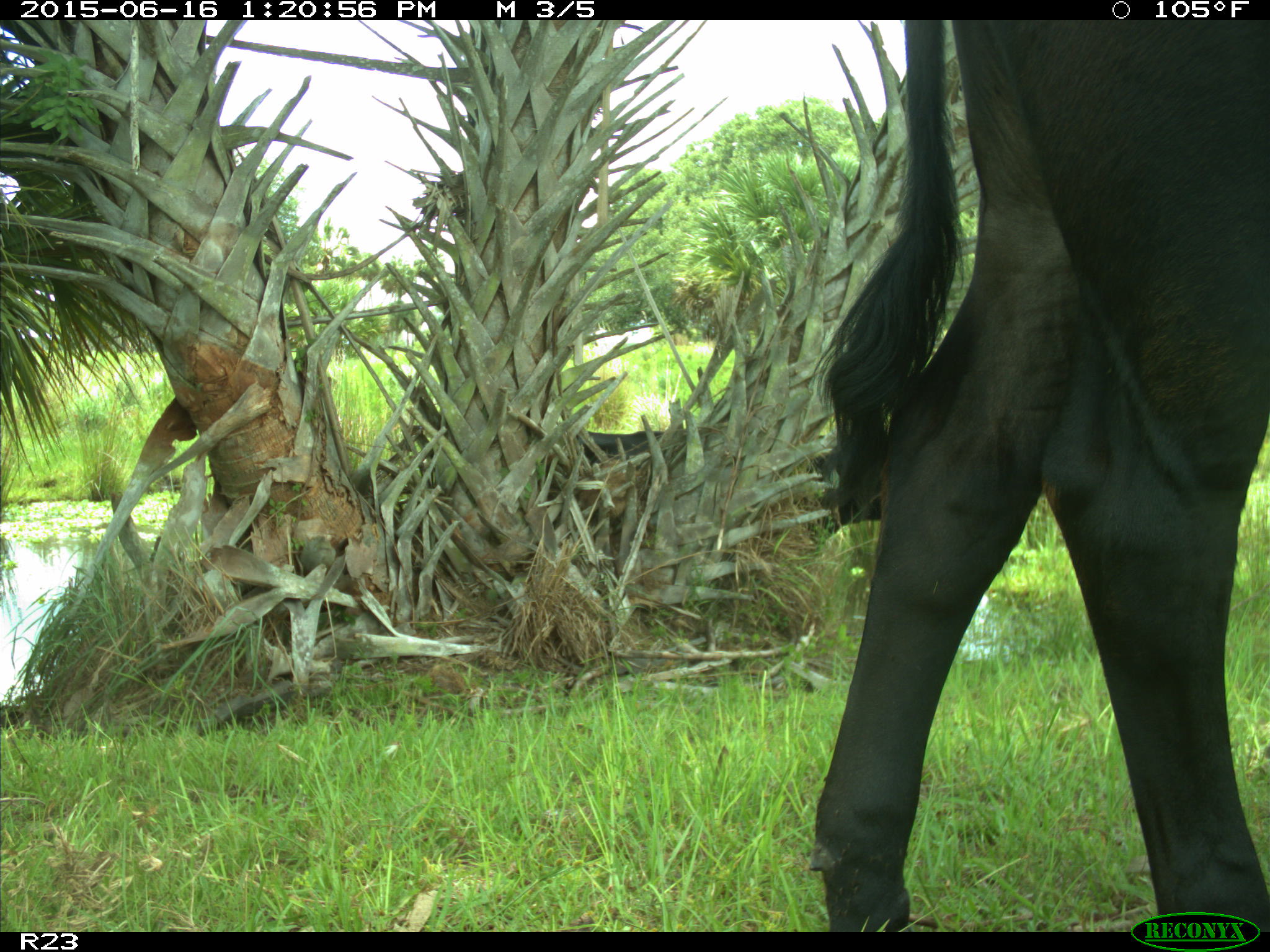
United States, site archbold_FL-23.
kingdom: Animalia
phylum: Chordata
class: Mammalia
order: Artiodactyla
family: Bovidae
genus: Bos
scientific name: Bos taurus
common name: domestic cow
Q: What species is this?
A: Bos taurus (domestic cow).